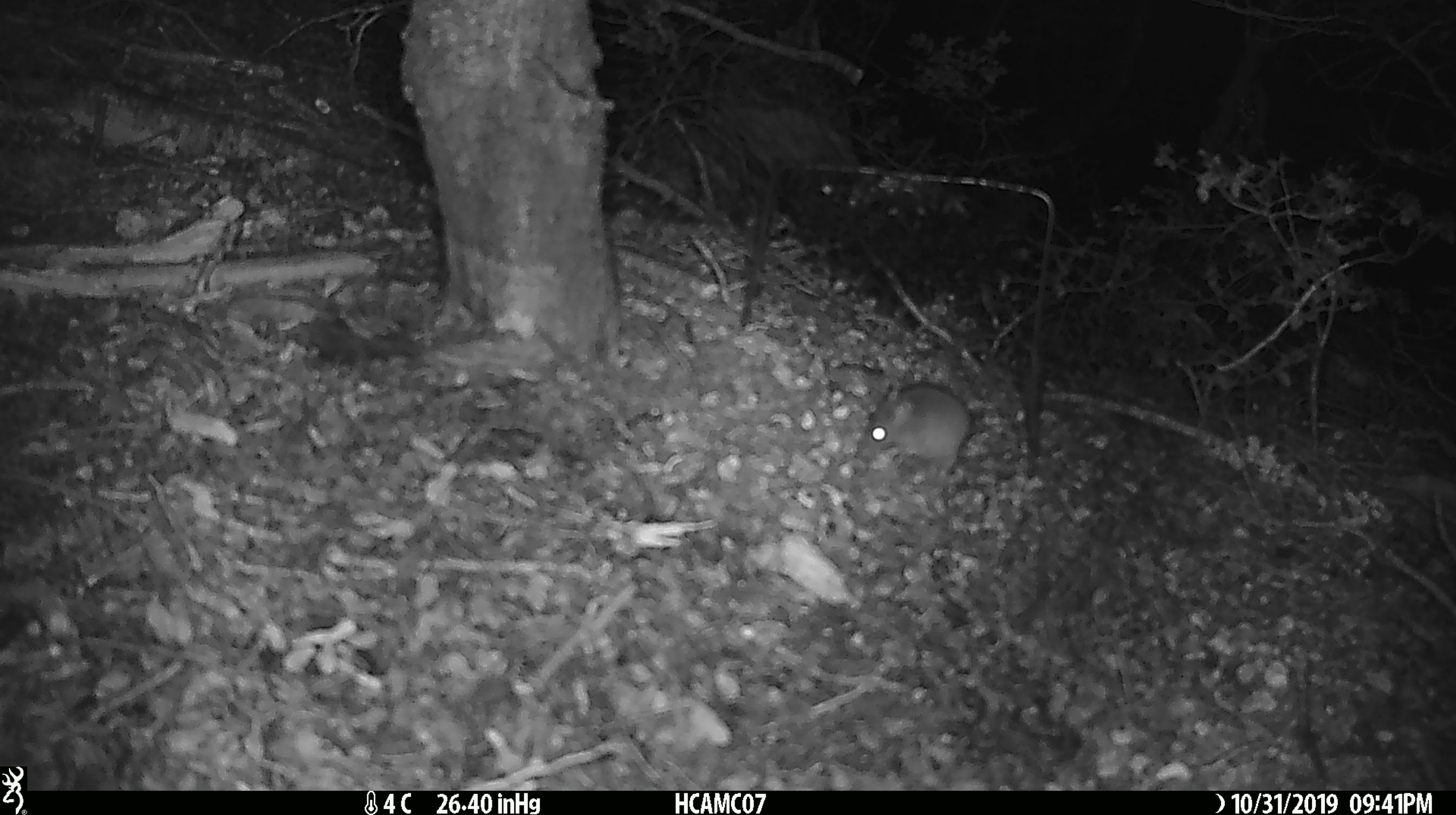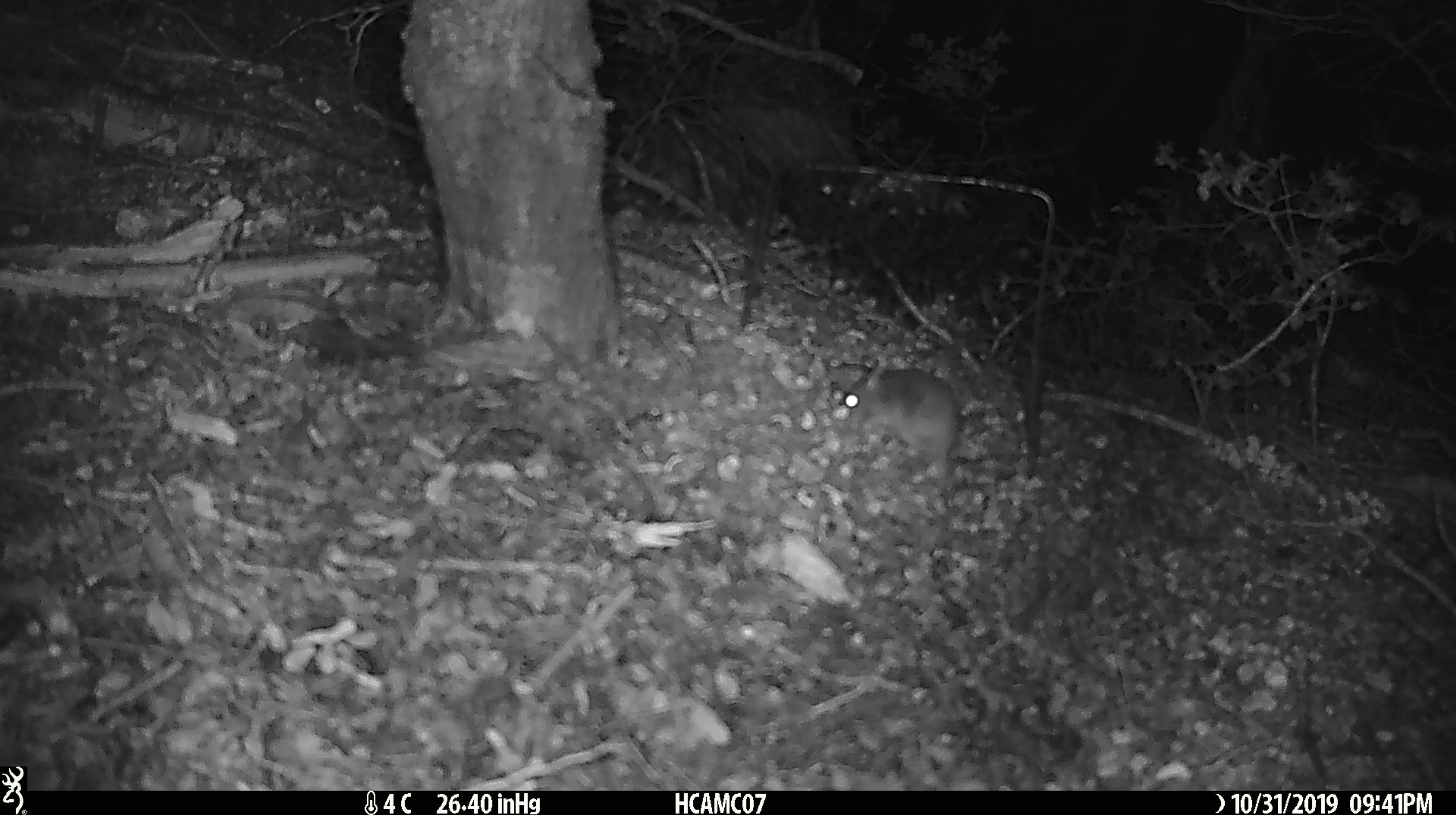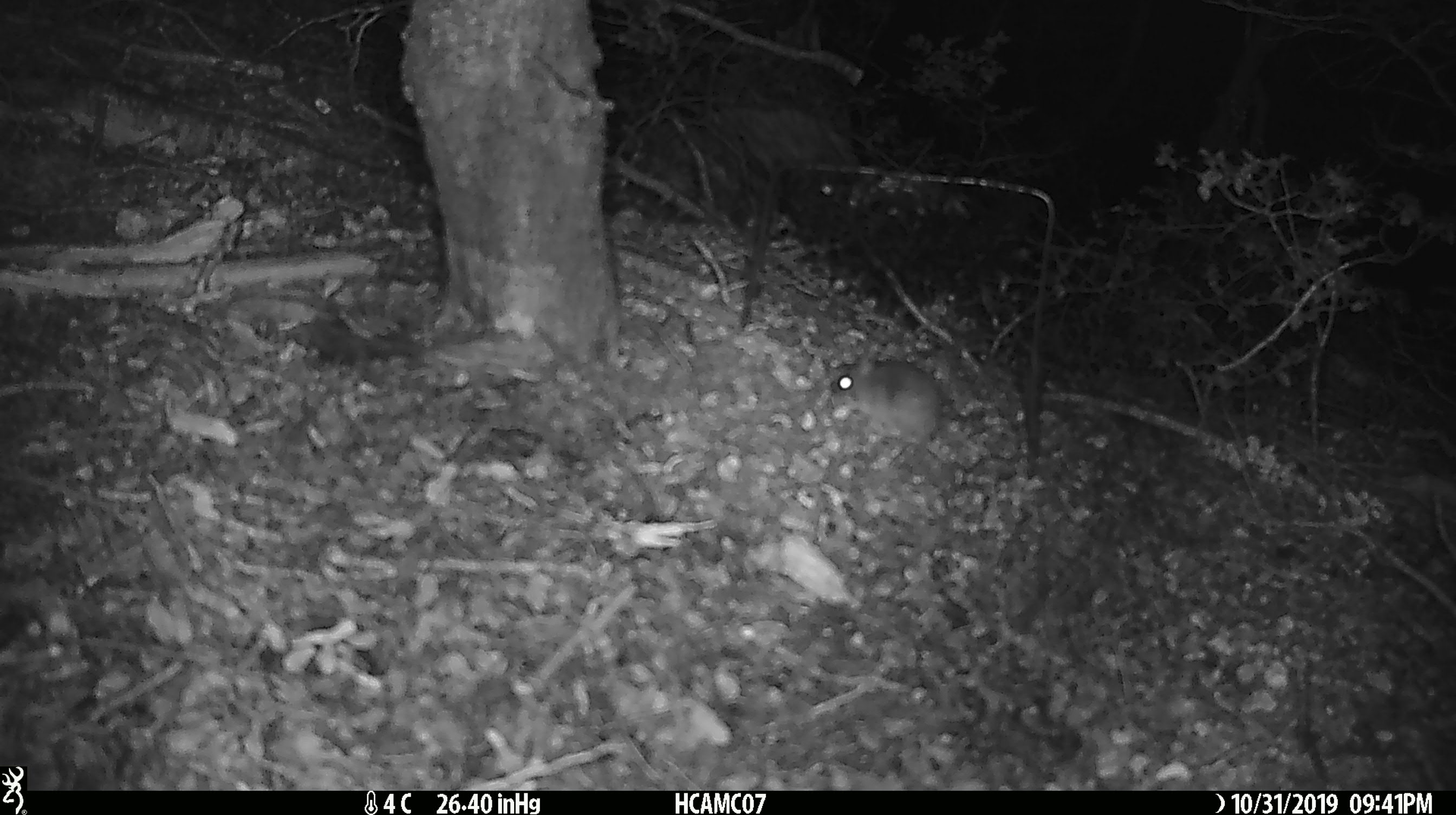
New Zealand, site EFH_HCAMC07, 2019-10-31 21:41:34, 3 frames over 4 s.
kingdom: Animalia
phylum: Chordata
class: Mammalia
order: Rodentia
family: Muridae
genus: Mus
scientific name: Mus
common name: mouse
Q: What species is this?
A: Mouse (Mus).